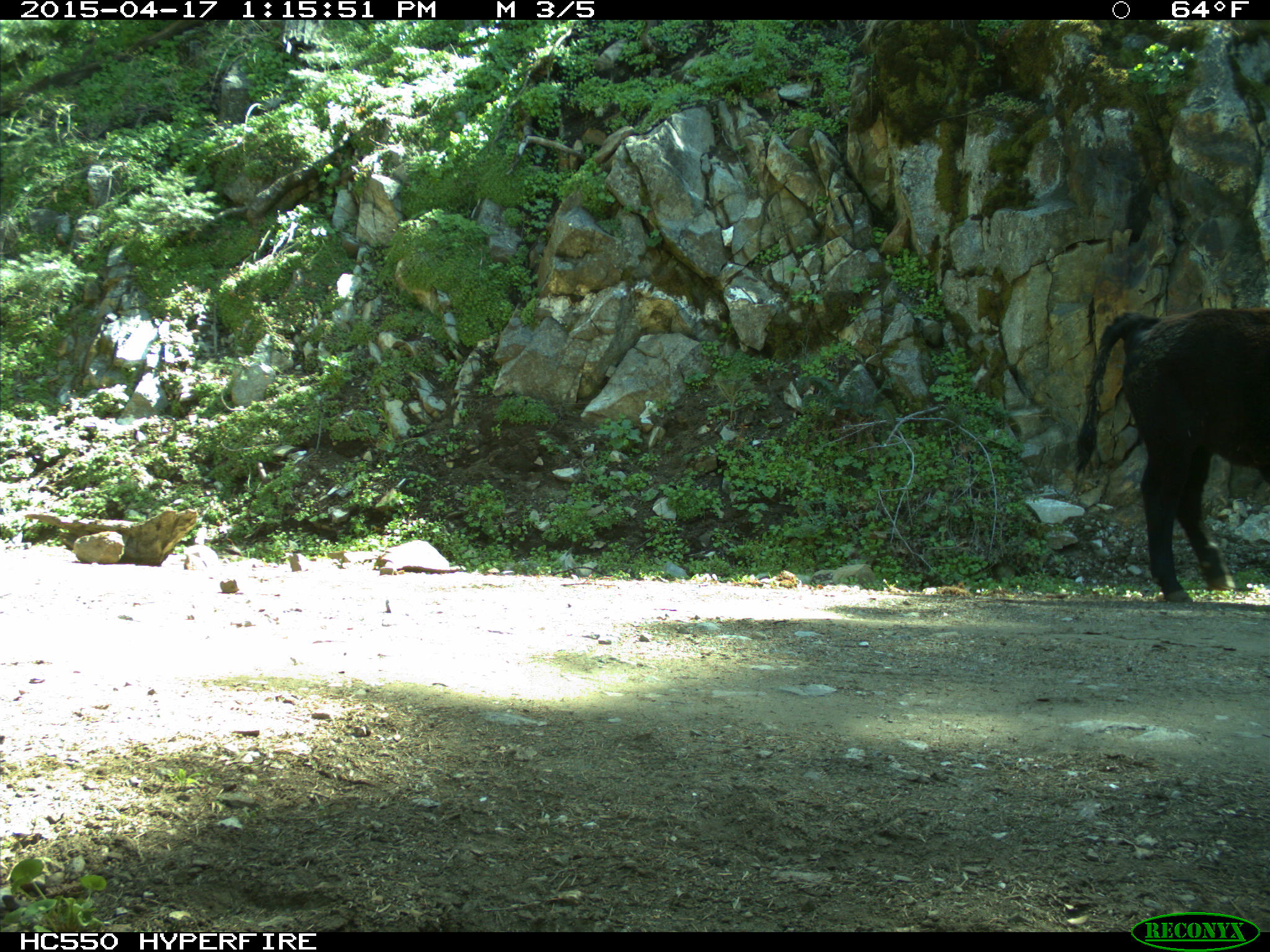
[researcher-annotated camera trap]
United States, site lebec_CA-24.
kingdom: Animalia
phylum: Chordata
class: Mammalia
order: Artiodactyla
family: Bovidae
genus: Bos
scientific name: Bos taurus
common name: domestic cow